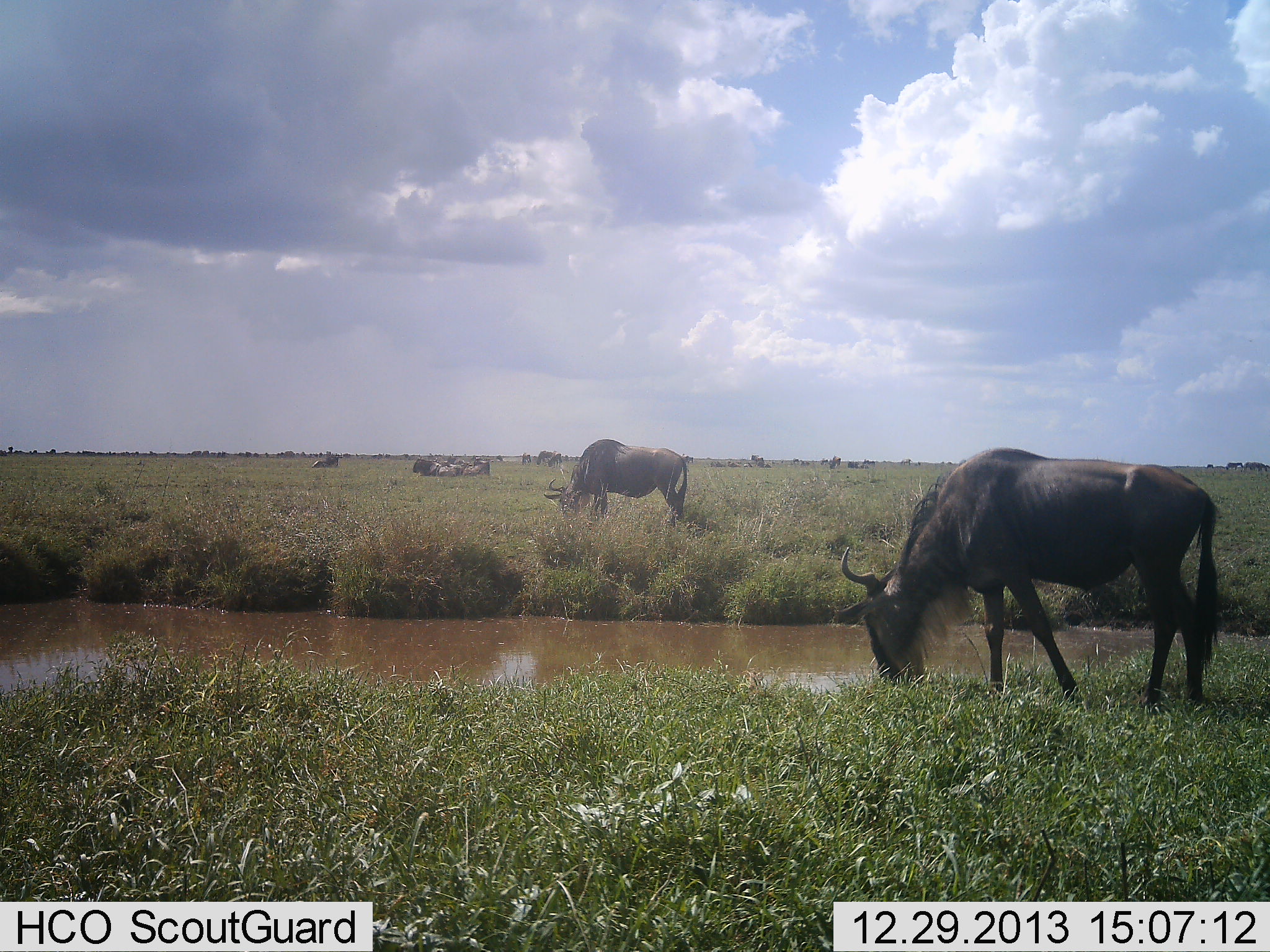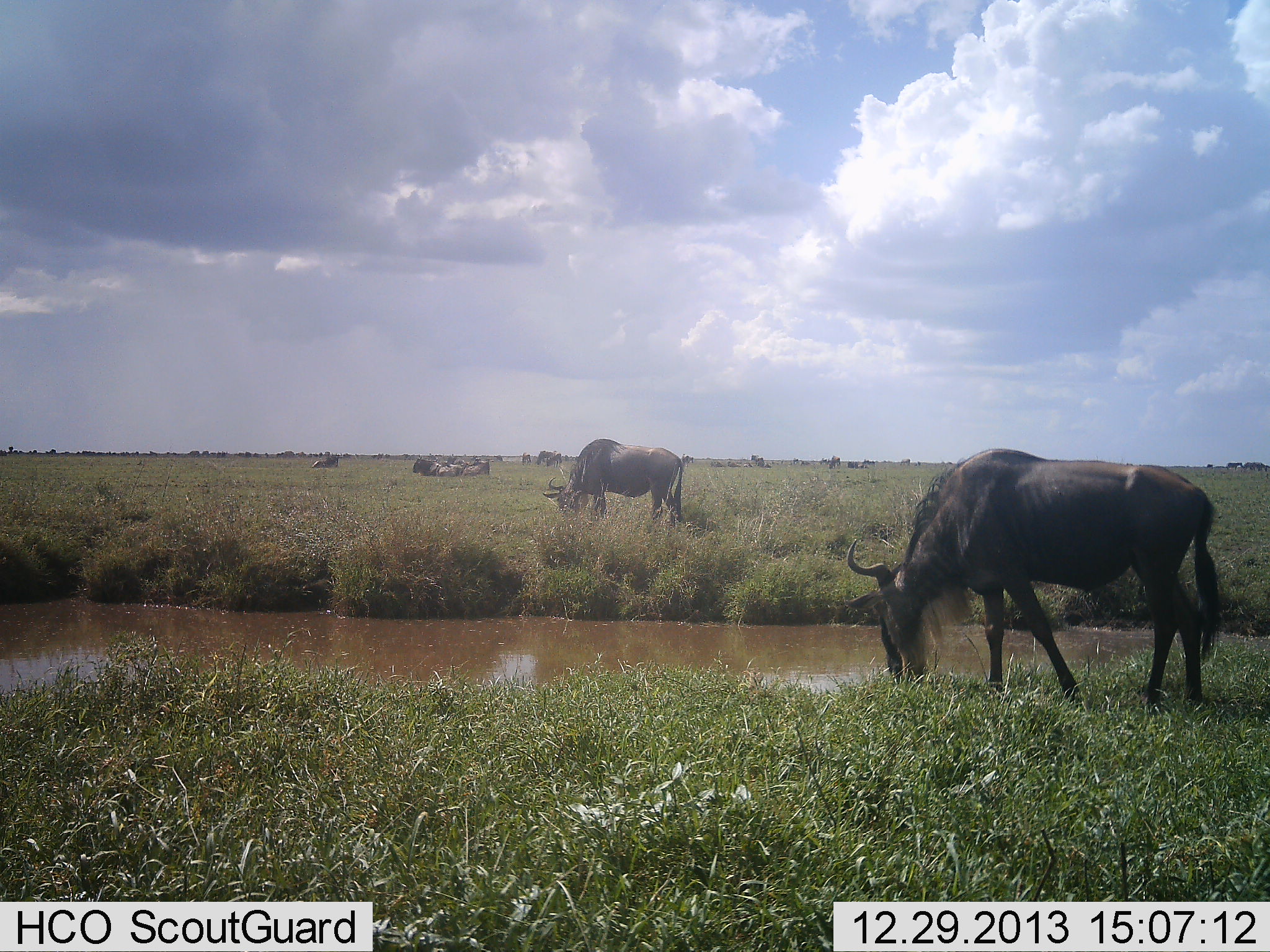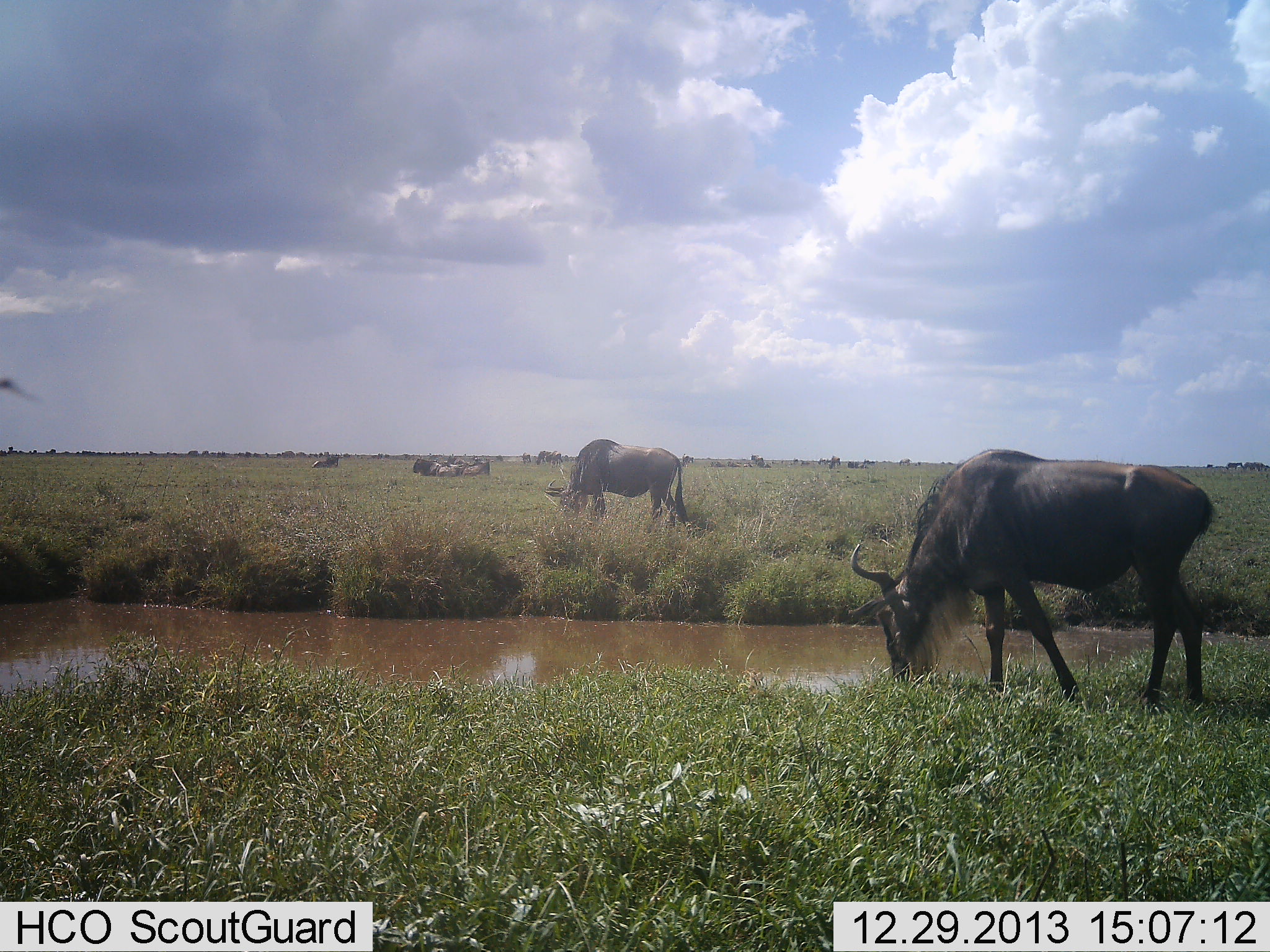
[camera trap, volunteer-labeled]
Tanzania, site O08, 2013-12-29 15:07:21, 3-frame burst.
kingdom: Animalia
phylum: Chordata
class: Mammalia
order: Artiodactyla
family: Bovidae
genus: Connochaetes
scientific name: Connochaetes taurinus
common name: blue wildebeest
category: wildebeest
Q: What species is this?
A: Wildebeest (blue wildebeest) (Connochaetes taurinus).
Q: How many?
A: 7.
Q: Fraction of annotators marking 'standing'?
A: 37%.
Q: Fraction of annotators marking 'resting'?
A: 60%.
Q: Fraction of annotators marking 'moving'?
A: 10%.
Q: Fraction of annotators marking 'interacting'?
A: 0%.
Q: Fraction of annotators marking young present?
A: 0%.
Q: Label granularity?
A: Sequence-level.